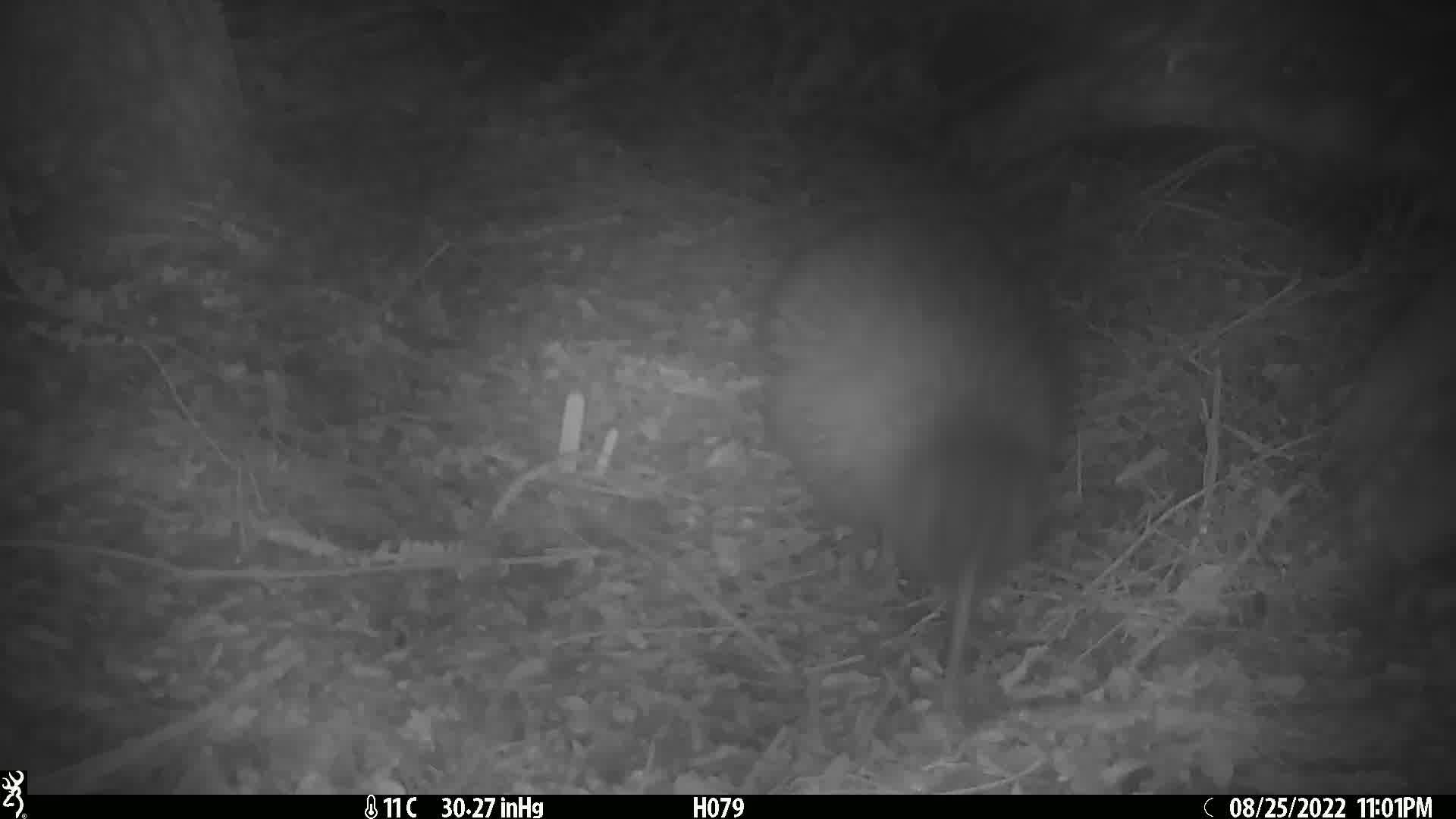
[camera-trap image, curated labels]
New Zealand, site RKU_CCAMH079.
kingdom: Animalia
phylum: Chordata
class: Aves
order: Apterygiformes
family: Apterygidae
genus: Apteryx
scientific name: Apteryx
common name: kiwi